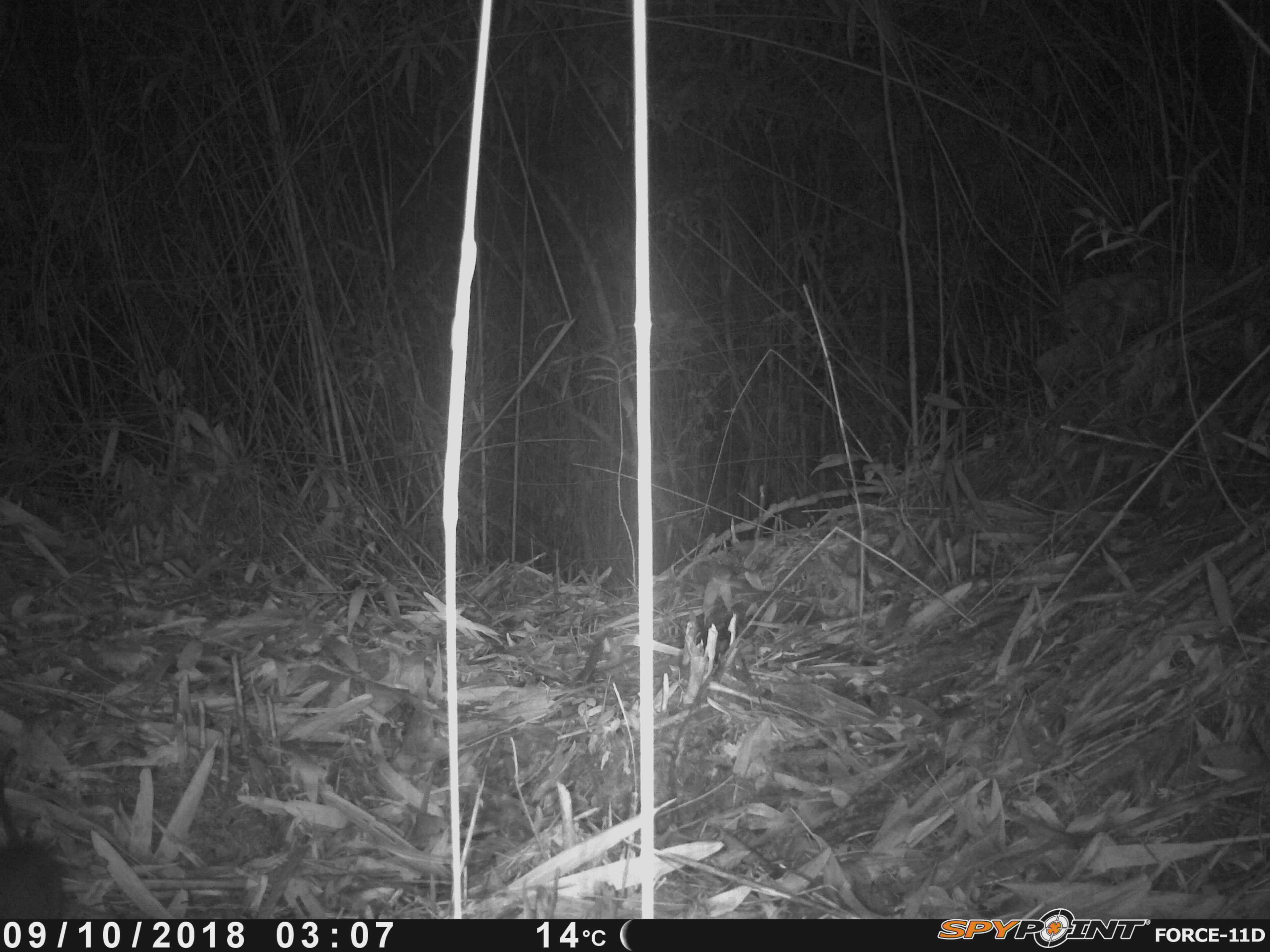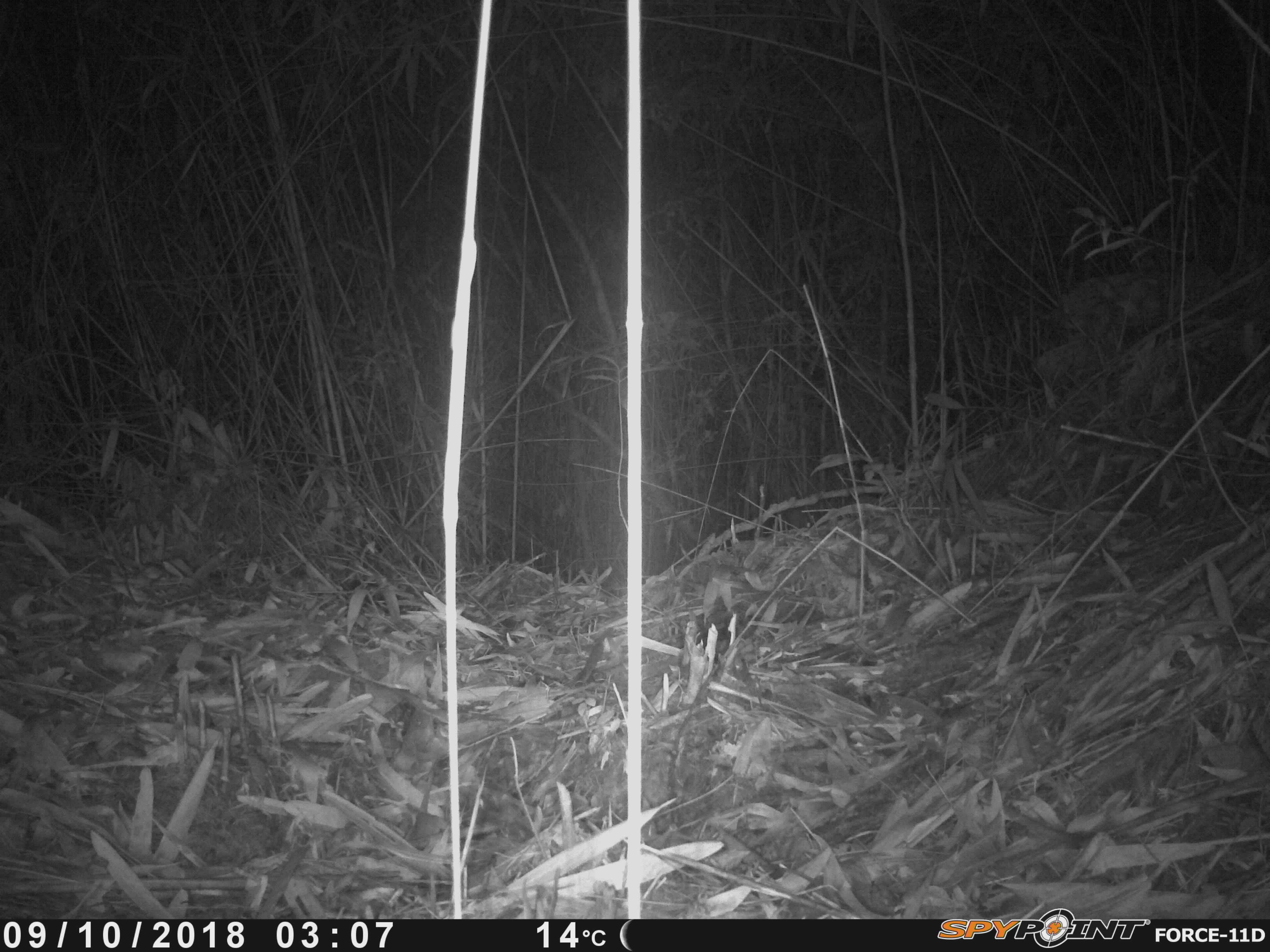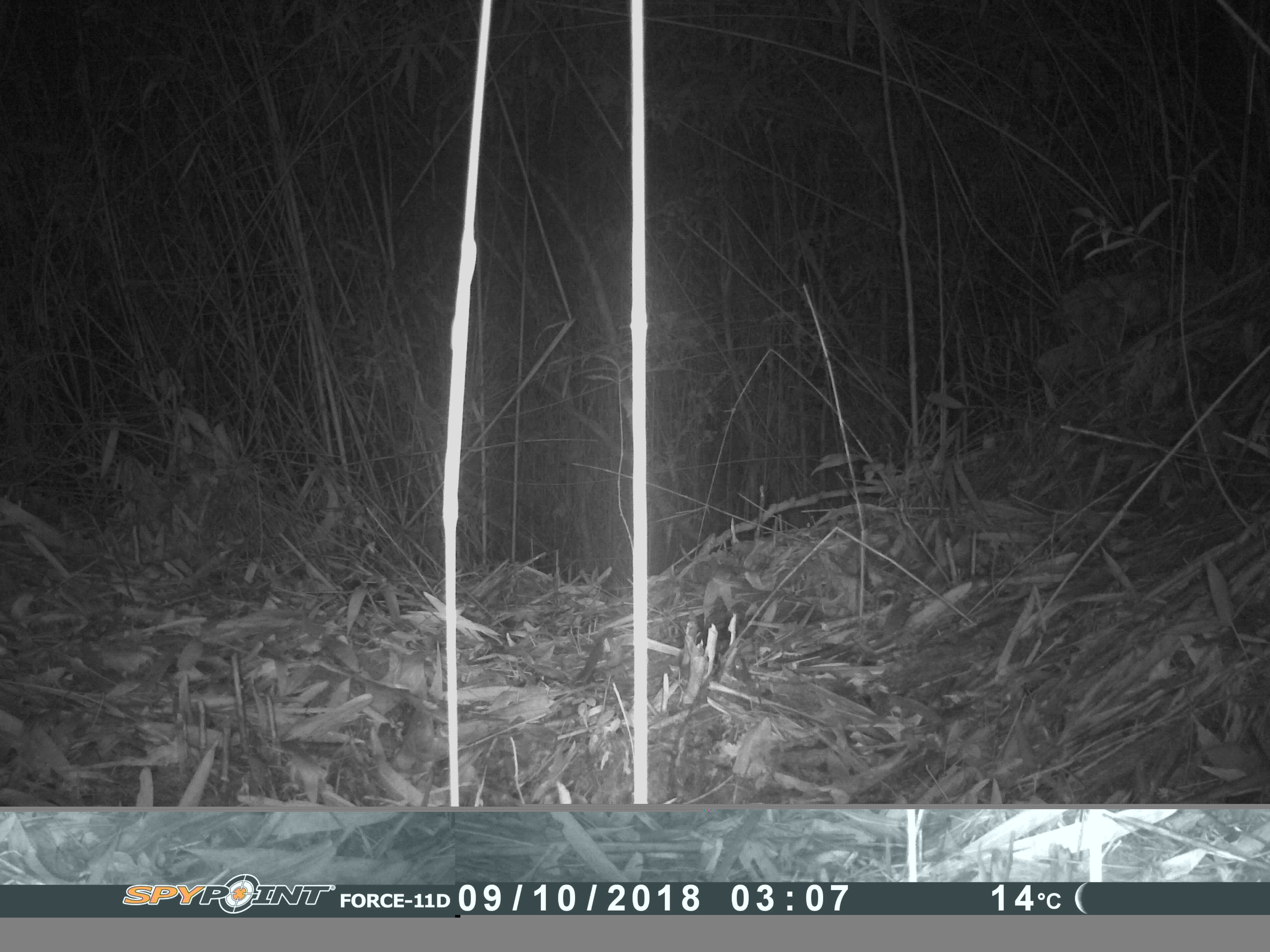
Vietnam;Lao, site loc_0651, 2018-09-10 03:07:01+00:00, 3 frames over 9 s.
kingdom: Animalia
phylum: Chordata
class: Mammalia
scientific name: Mammalia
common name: mammal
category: unidentified small mammal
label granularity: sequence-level